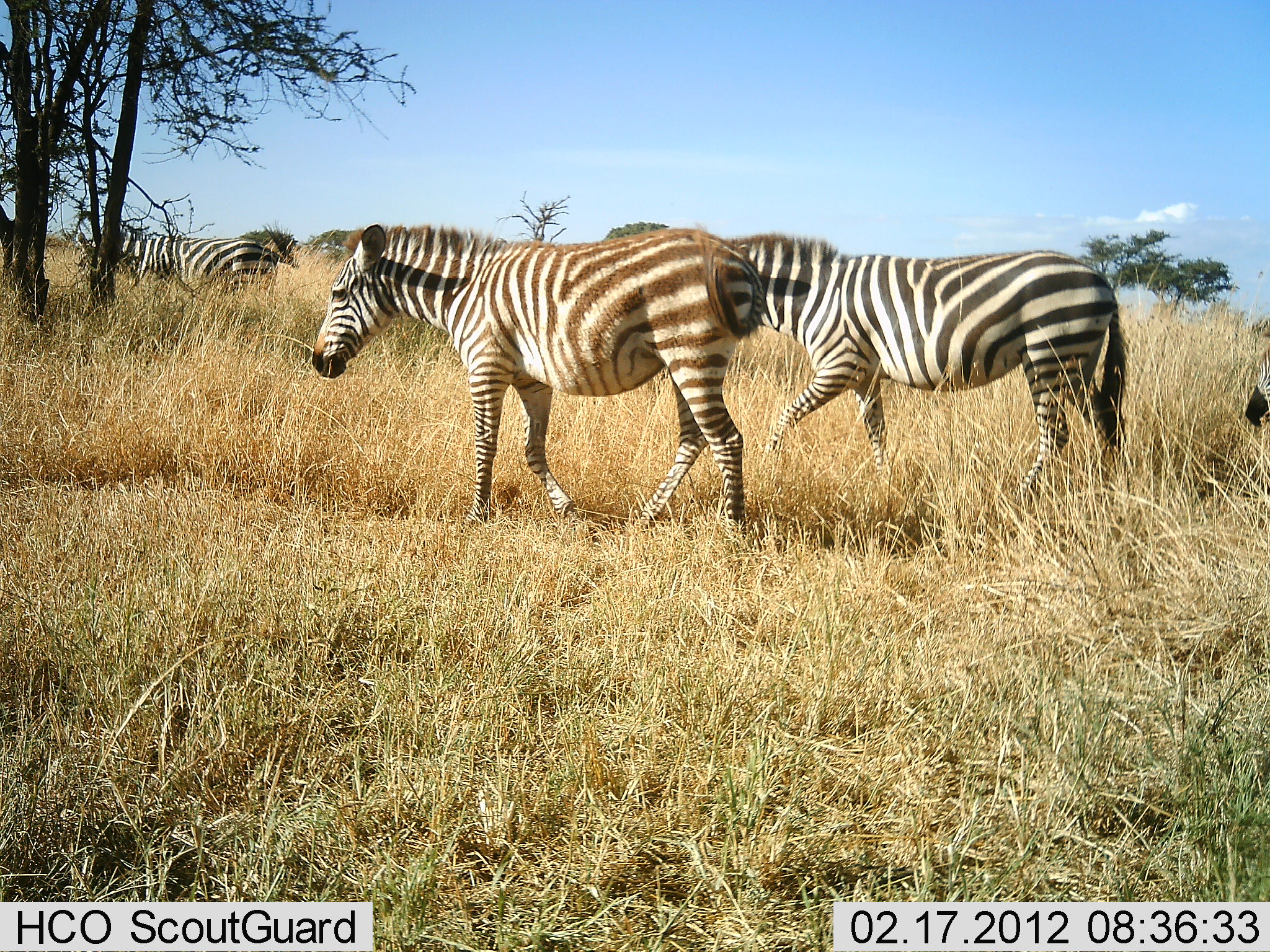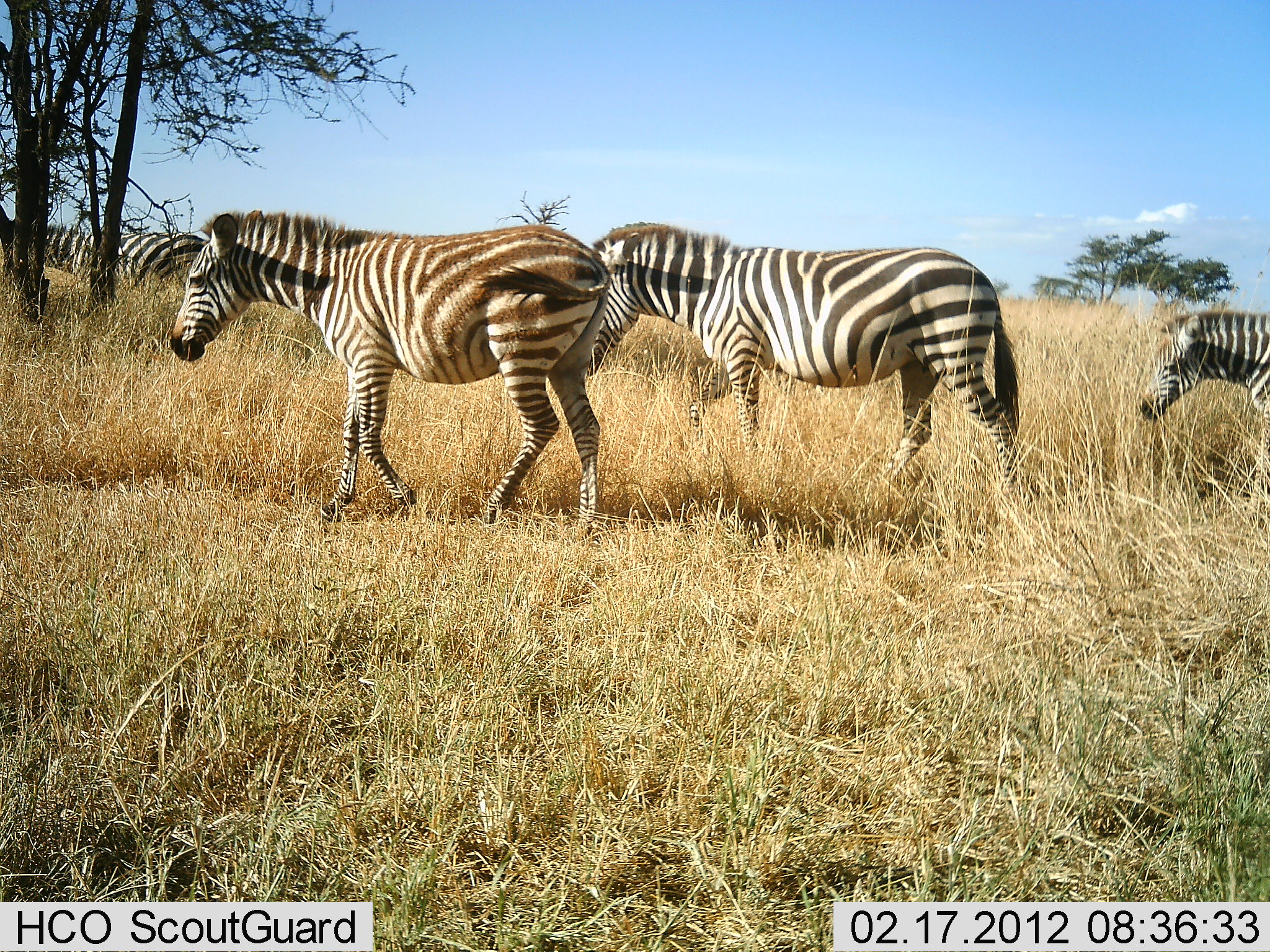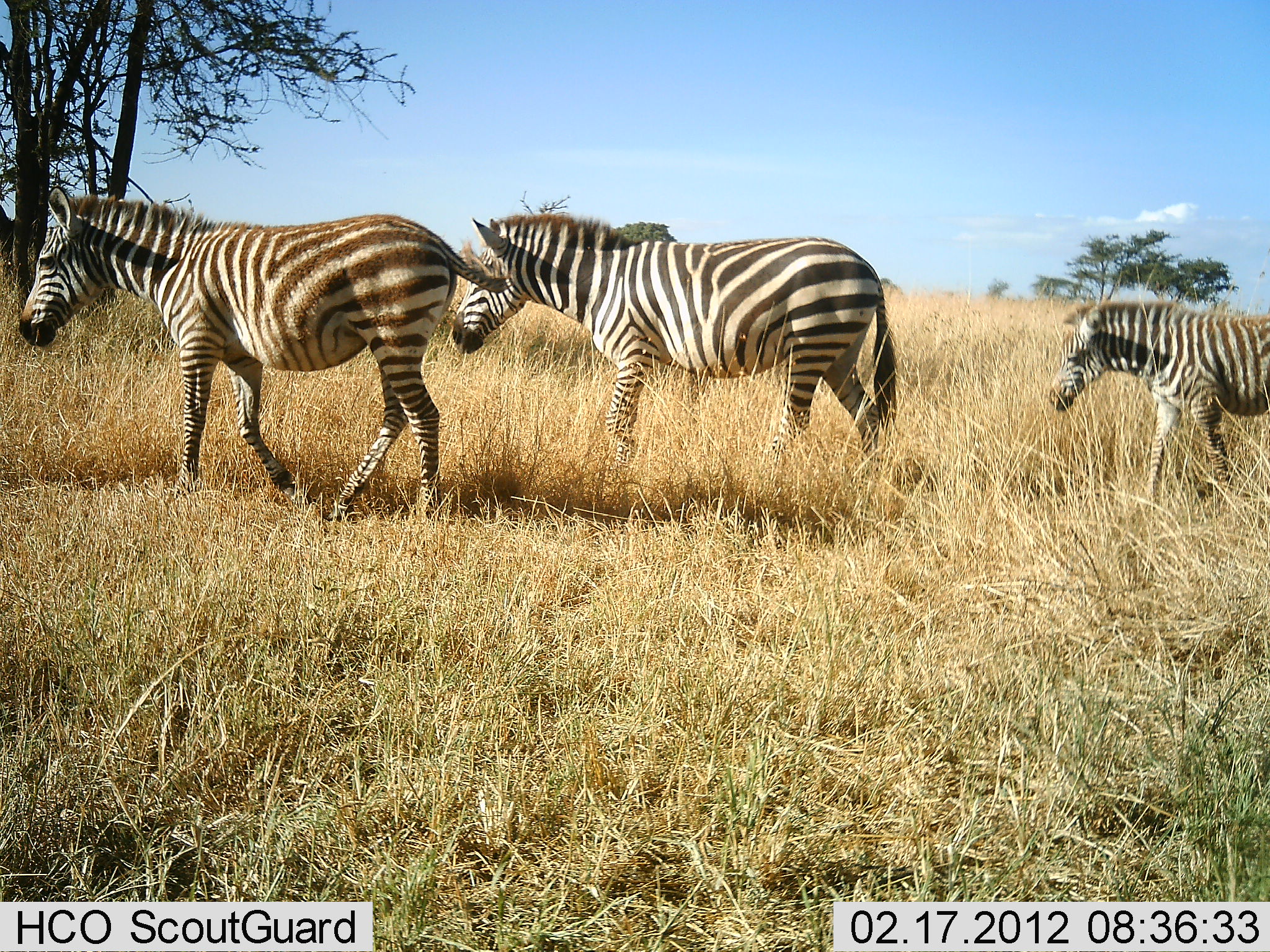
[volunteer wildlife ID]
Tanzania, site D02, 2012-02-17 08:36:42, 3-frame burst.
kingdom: Animalia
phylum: Chordata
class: Mammalia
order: Perissodactyla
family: Equidae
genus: Equus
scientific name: Equus quagga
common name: plains zebra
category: zebra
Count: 4.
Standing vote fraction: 4%.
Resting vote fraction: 0%.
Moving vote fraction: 100%.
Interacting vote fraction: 0%.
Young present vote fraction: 37%.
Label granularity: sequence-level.